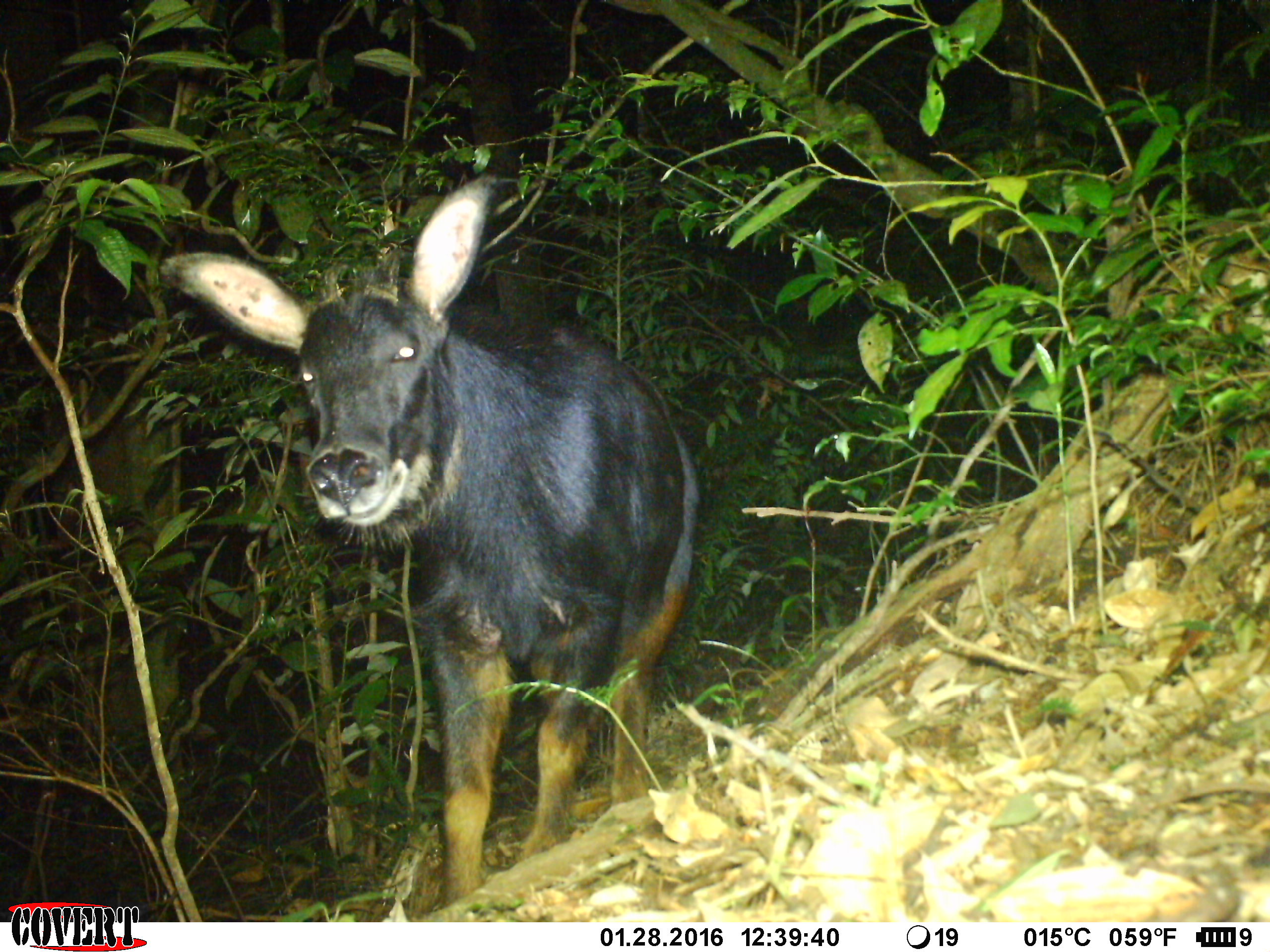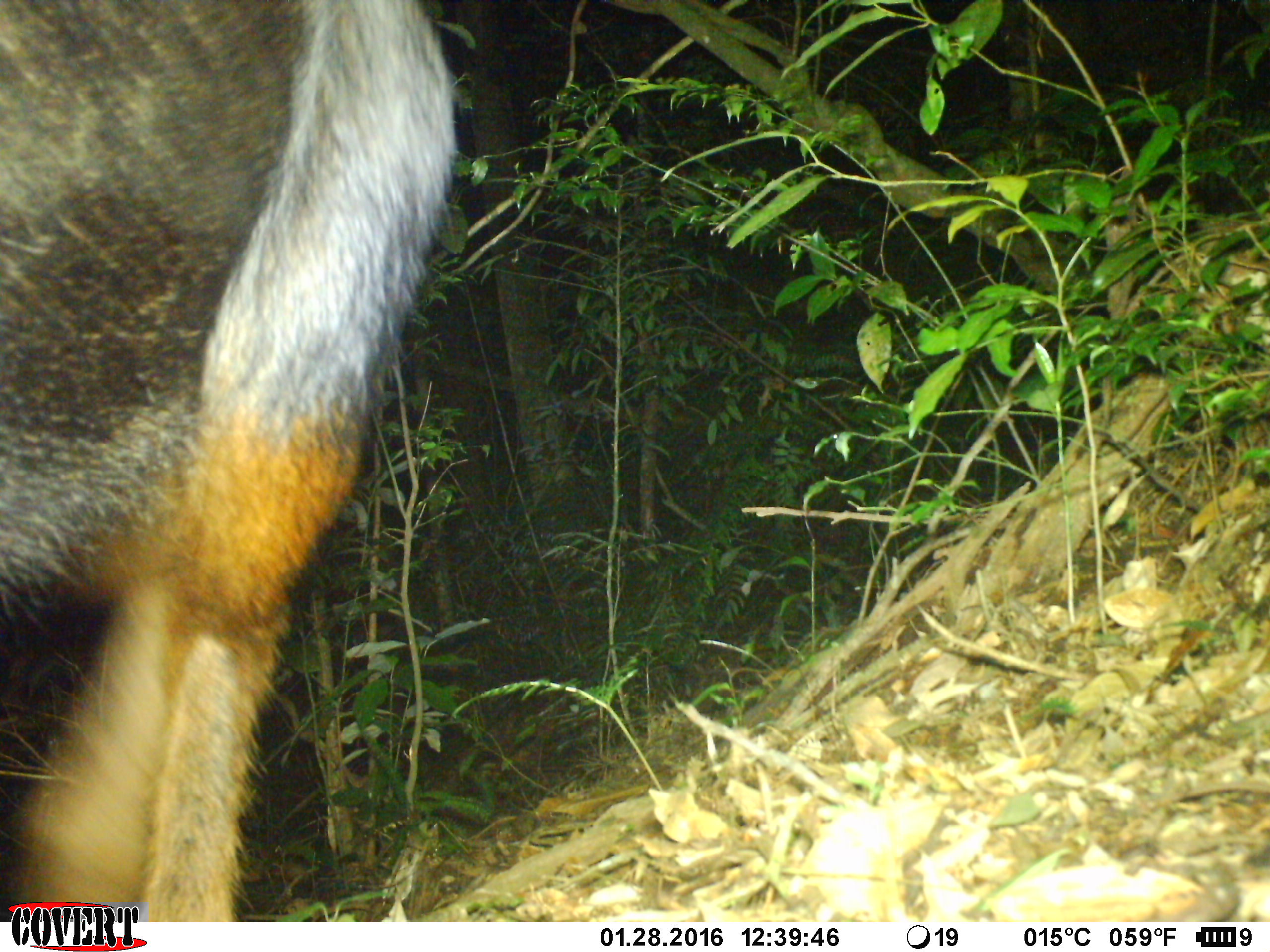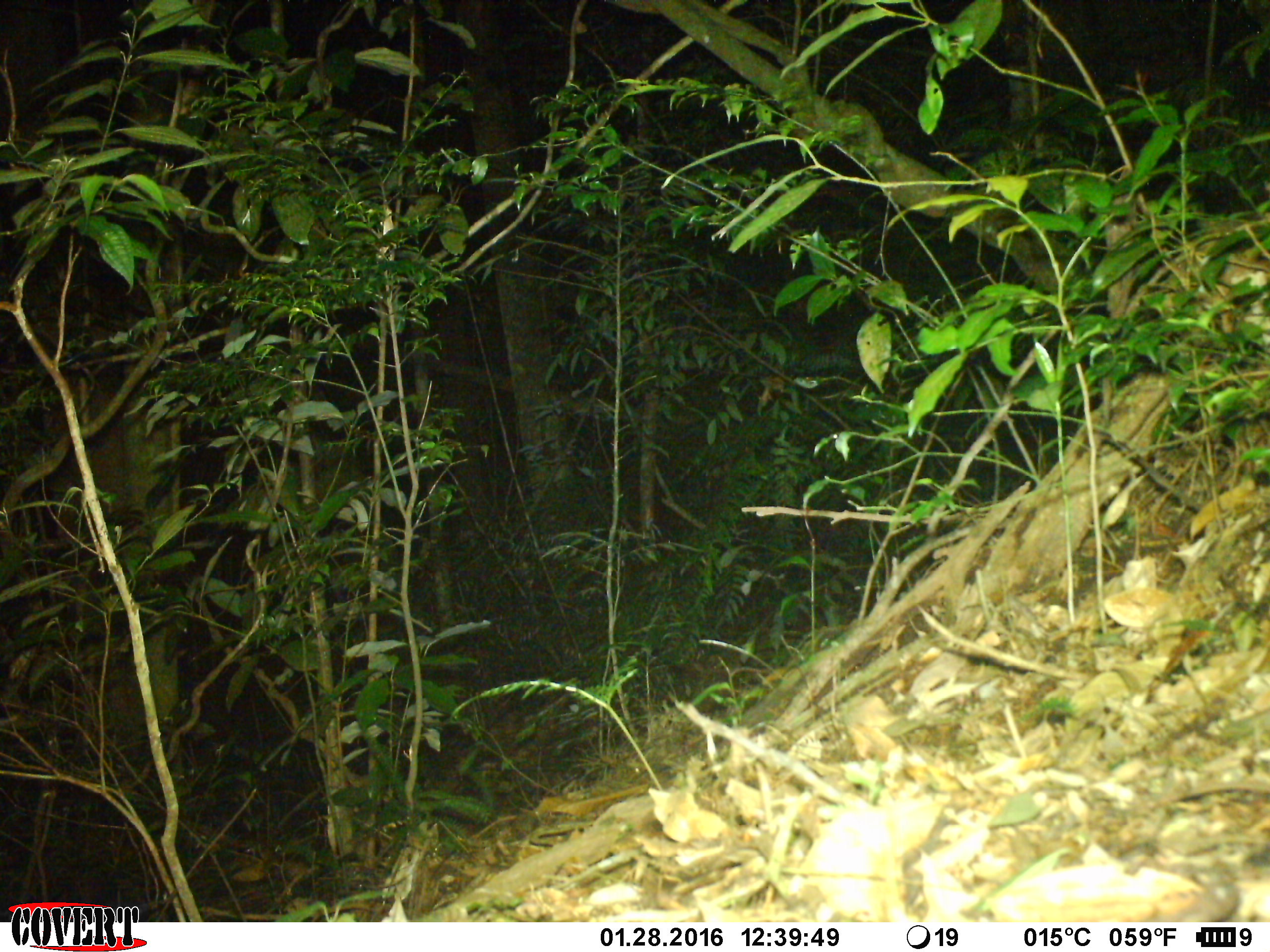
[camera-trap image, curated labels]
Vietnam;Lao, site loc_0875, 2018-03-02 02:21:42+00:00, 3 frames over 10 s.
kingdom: Animalia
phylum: Chordata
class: Mammalia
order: Artiodactyla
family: Bovidae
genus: Capricornis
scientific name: Capricornis sumatraensis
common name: chinese serow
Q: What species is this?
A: Chinese serow (Capricornis sumatraensis).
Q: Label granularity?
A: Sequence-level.